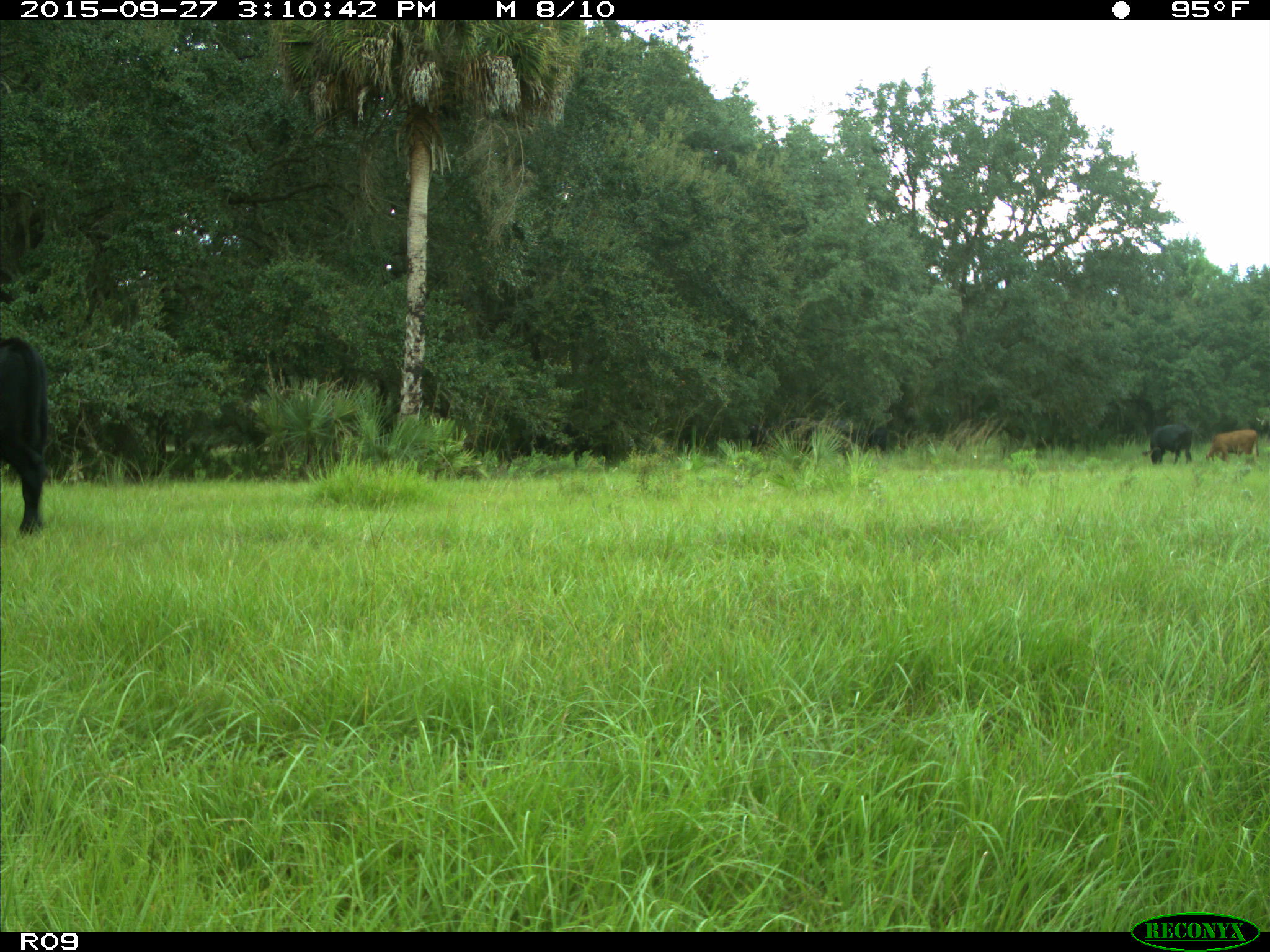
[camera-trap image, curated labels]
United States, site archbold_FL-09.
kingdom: Animalia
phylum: Chordata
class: Mammalia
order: Artiodactyla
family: Bovidae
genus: Bos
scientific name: Bos taurus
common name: domestic cow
Bos taurus (domestic cow).